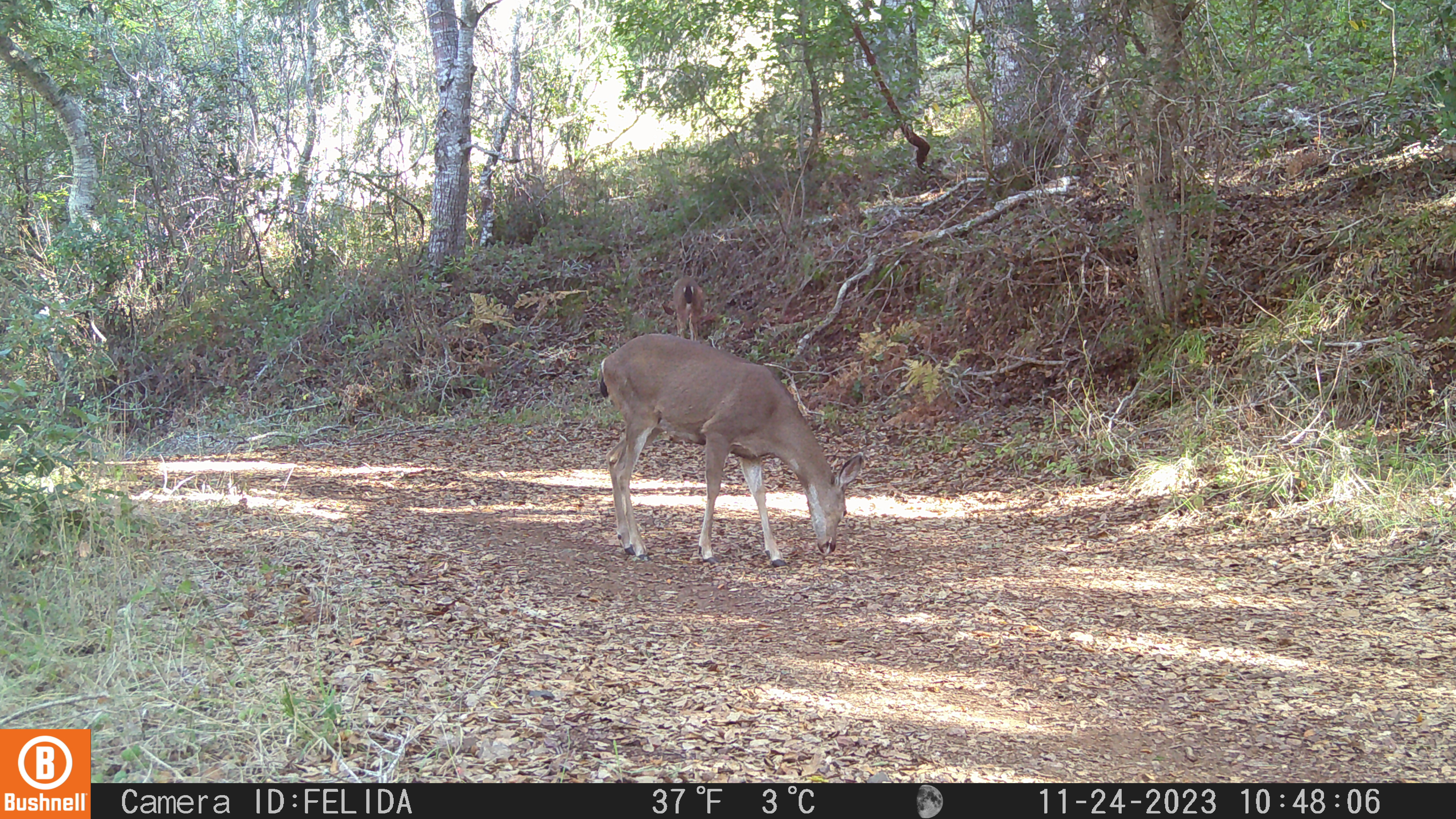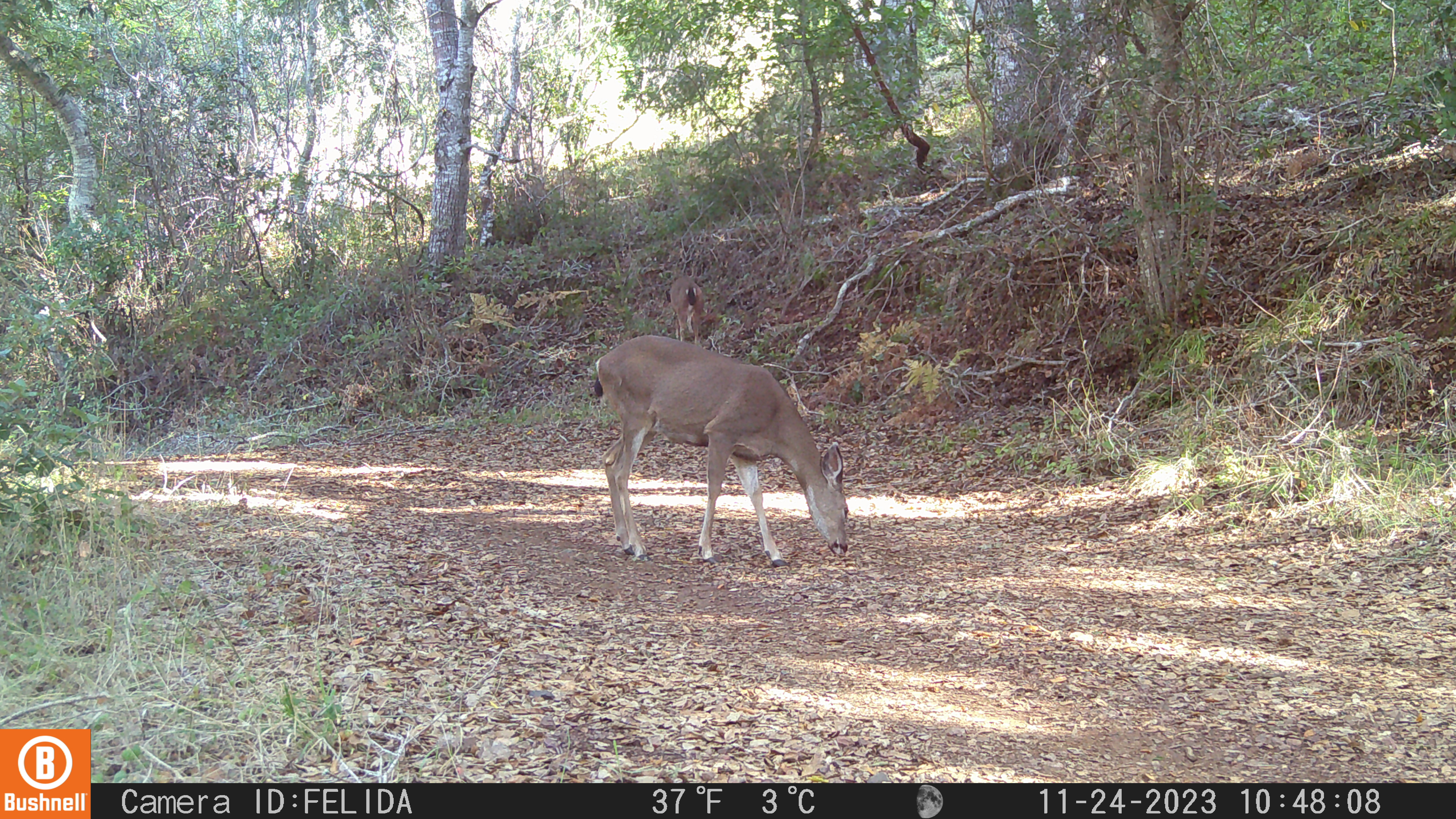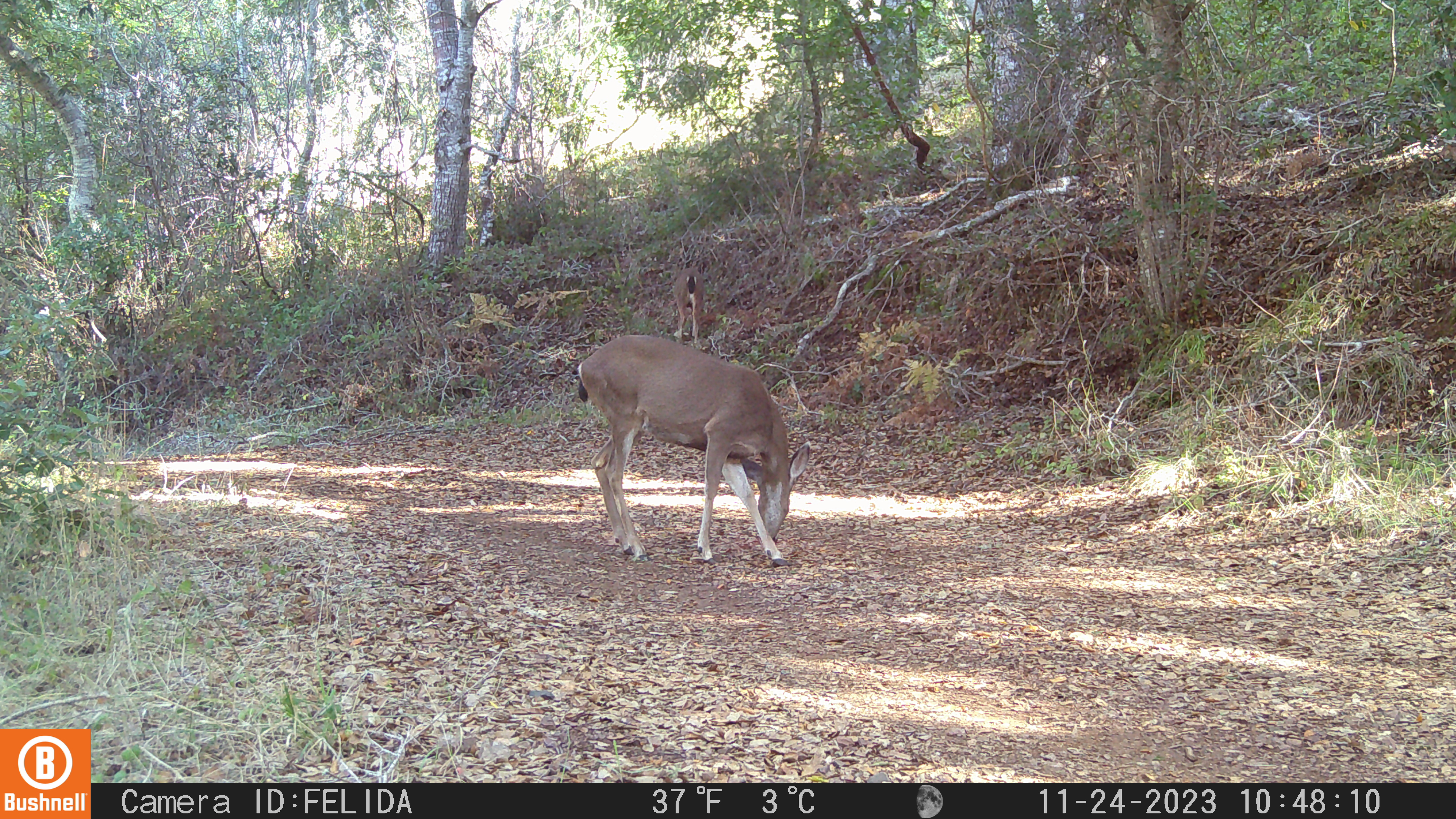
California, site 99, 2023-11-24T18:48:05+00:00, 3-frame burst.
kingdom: Animalia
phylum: Chordata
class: Mammalia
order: Artiodactyla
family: Cervidae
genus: Odocoileus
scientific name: Odocoileus hemionus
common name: mule deer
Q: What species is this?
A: Mule deer (Odocoileus hemionus).